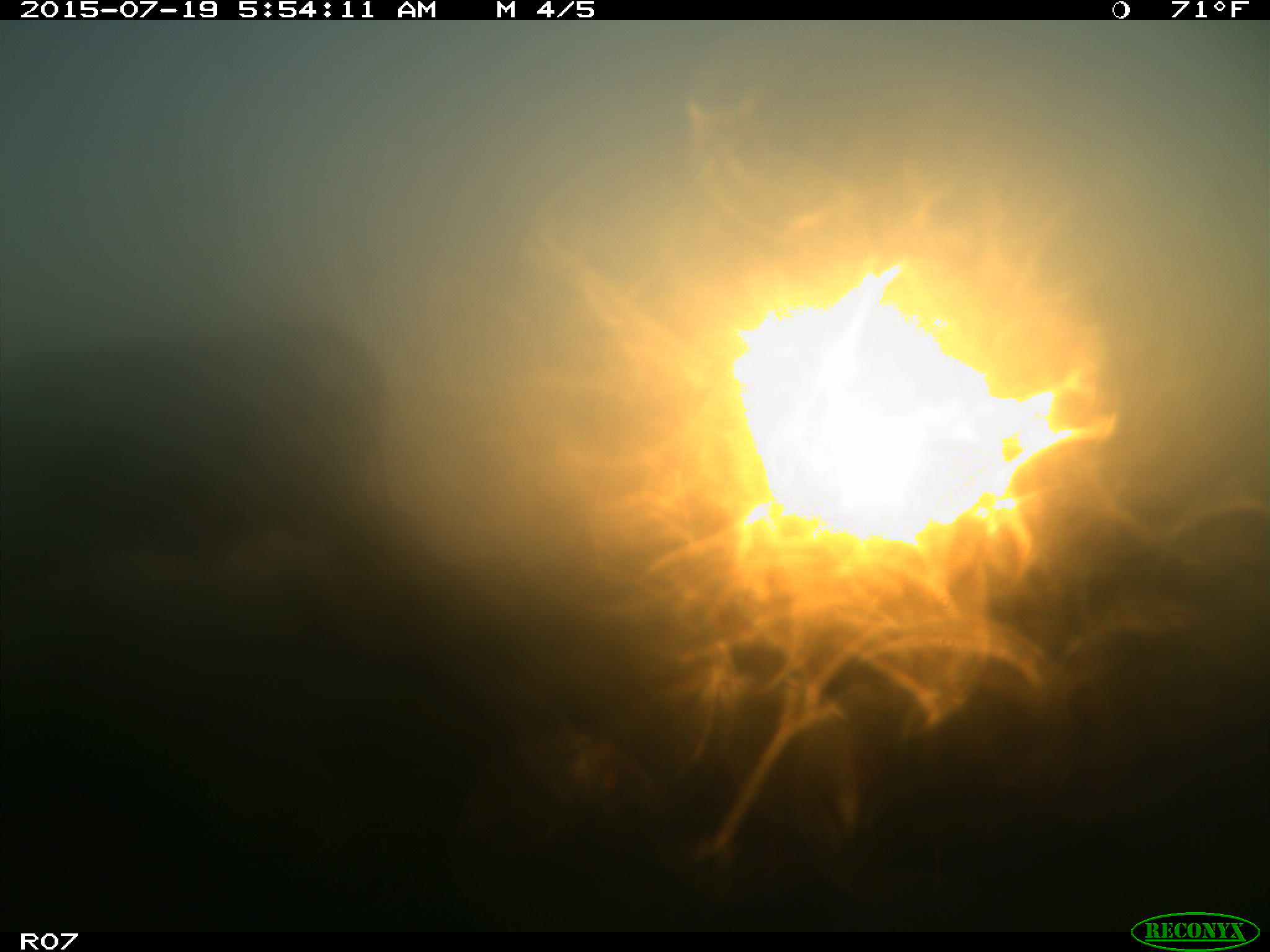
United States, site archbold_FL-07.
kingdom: Animalia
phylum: Chordata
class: Mammalia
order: Artiodactyla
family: Bovidae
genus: Bos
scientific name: Bos taurus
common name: domestic cow